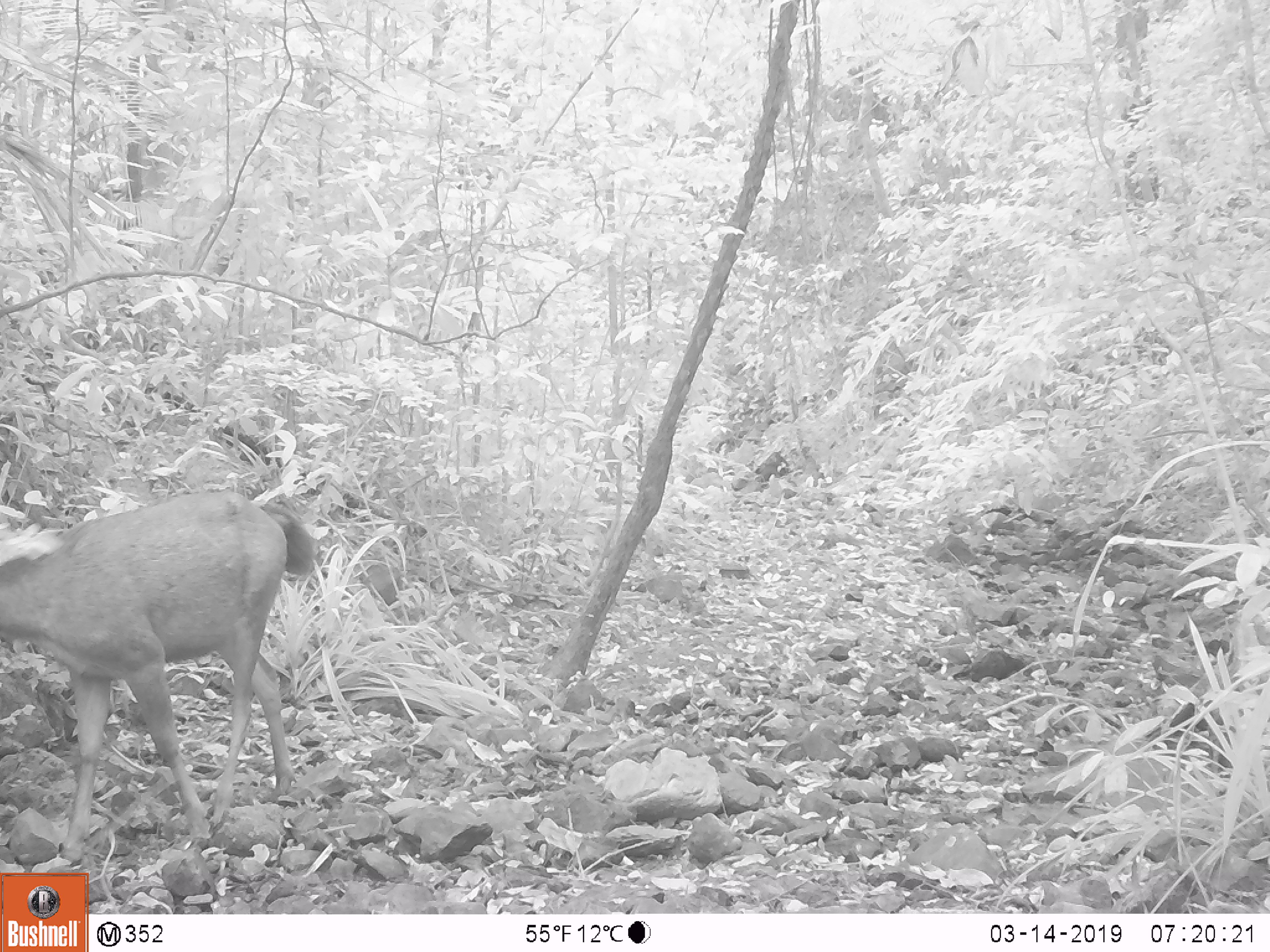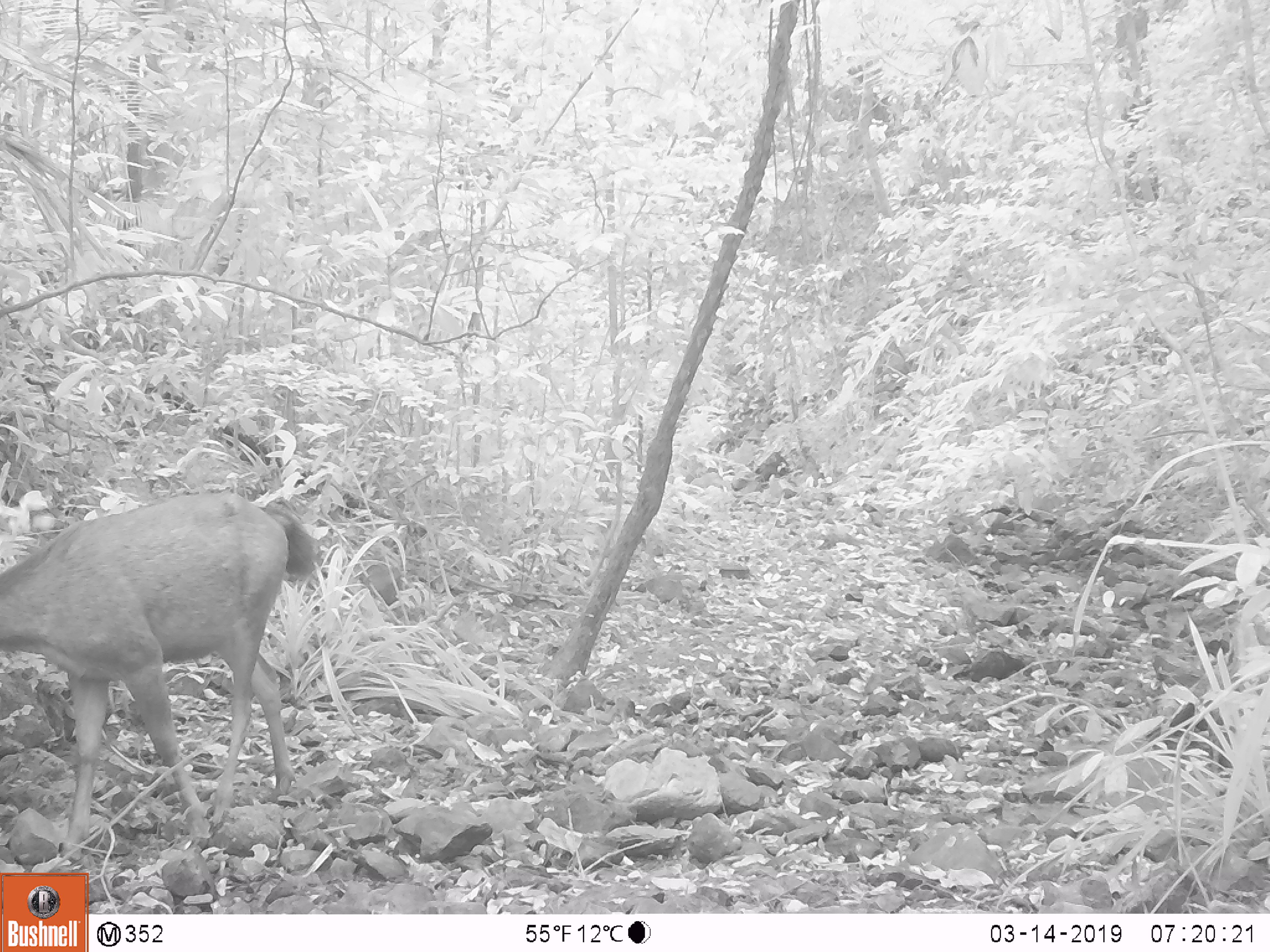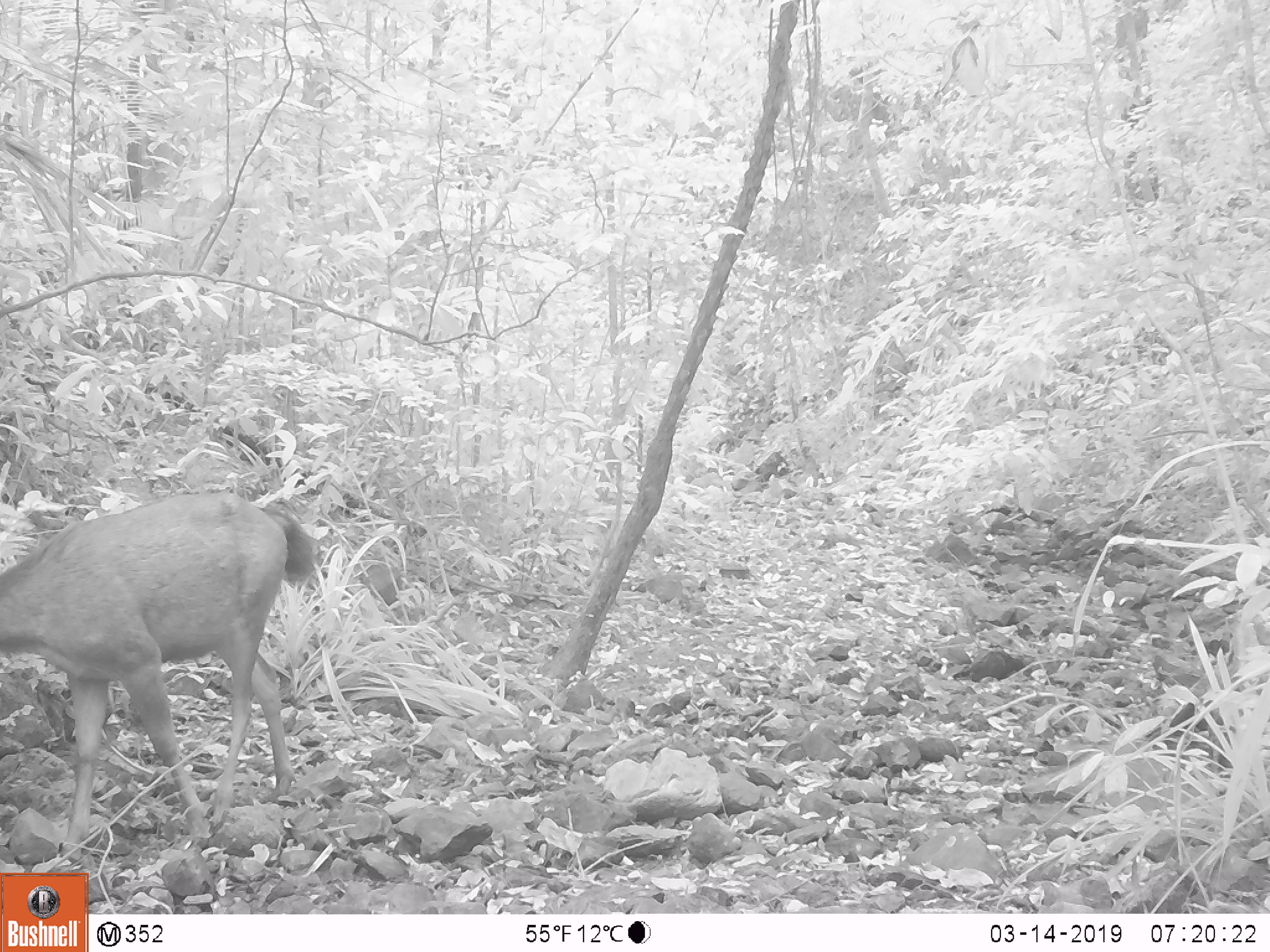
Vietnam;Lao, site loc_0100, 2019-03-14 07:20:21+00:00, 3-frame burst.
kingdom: Animalia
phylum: Chordata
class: Mammalia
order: Artiodactyla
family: Cervidae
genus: Rusa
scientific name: Rusa unicolor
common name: sambar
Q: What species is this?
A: Sambar (Rusa unicolor).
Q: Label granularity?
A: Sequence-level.